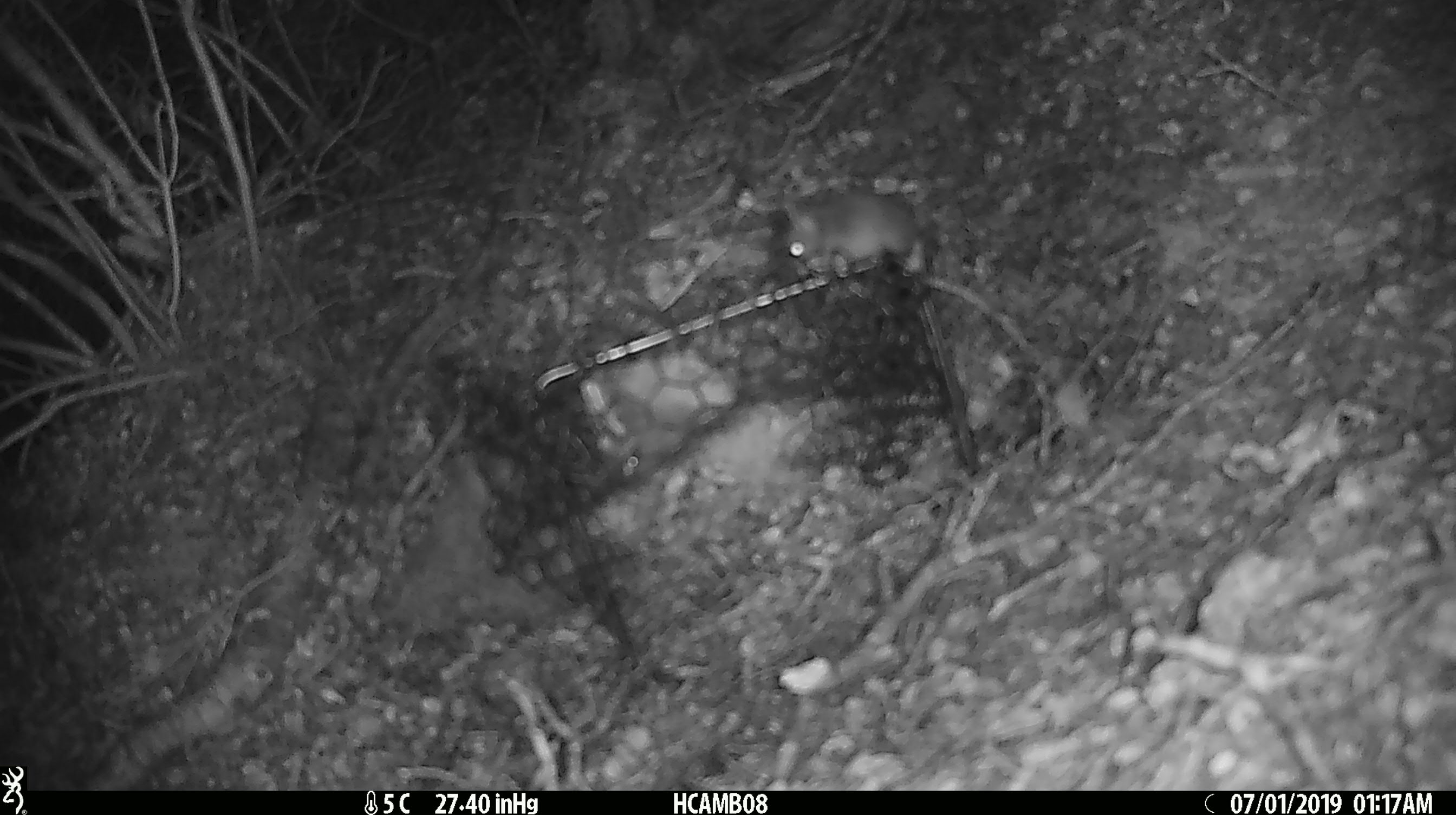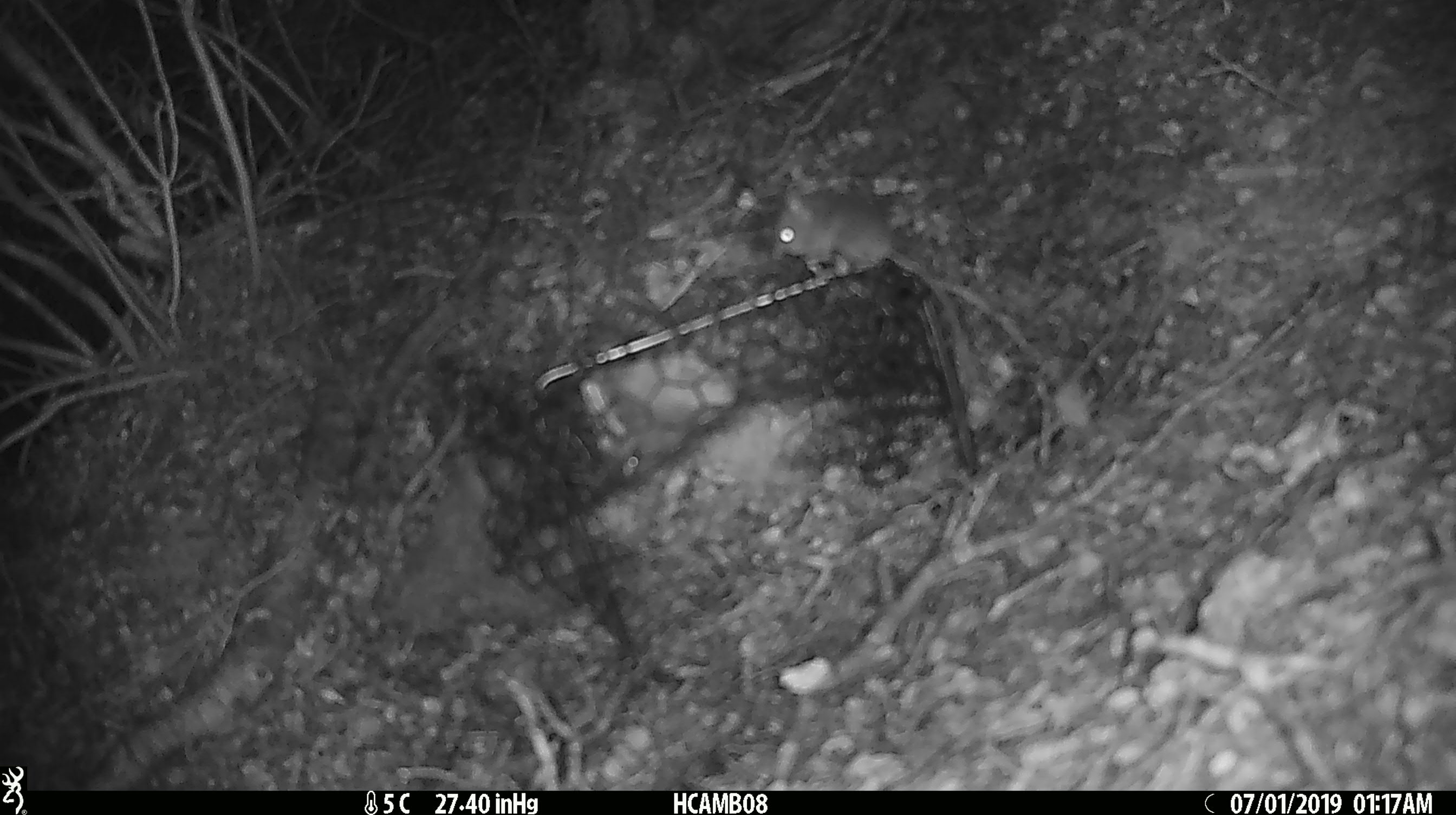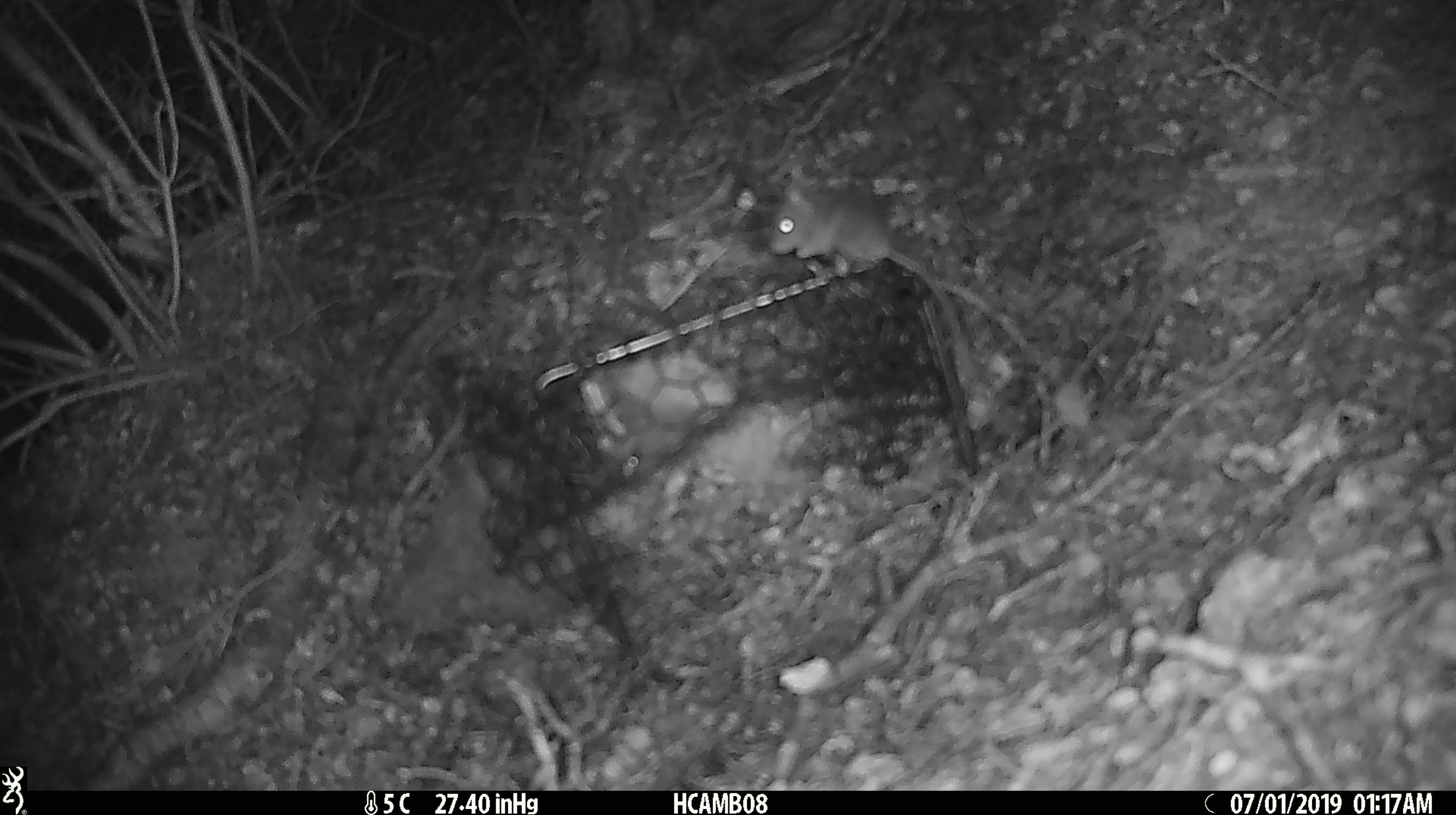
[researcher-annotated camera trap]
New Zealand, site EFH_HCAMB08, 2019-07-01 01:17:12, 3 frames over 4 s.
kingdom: Animalia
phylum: Chordata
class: Mammalia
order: Rodentia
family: Muridae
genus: Mus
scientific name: Mus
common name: mouse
Mouse (Mus).